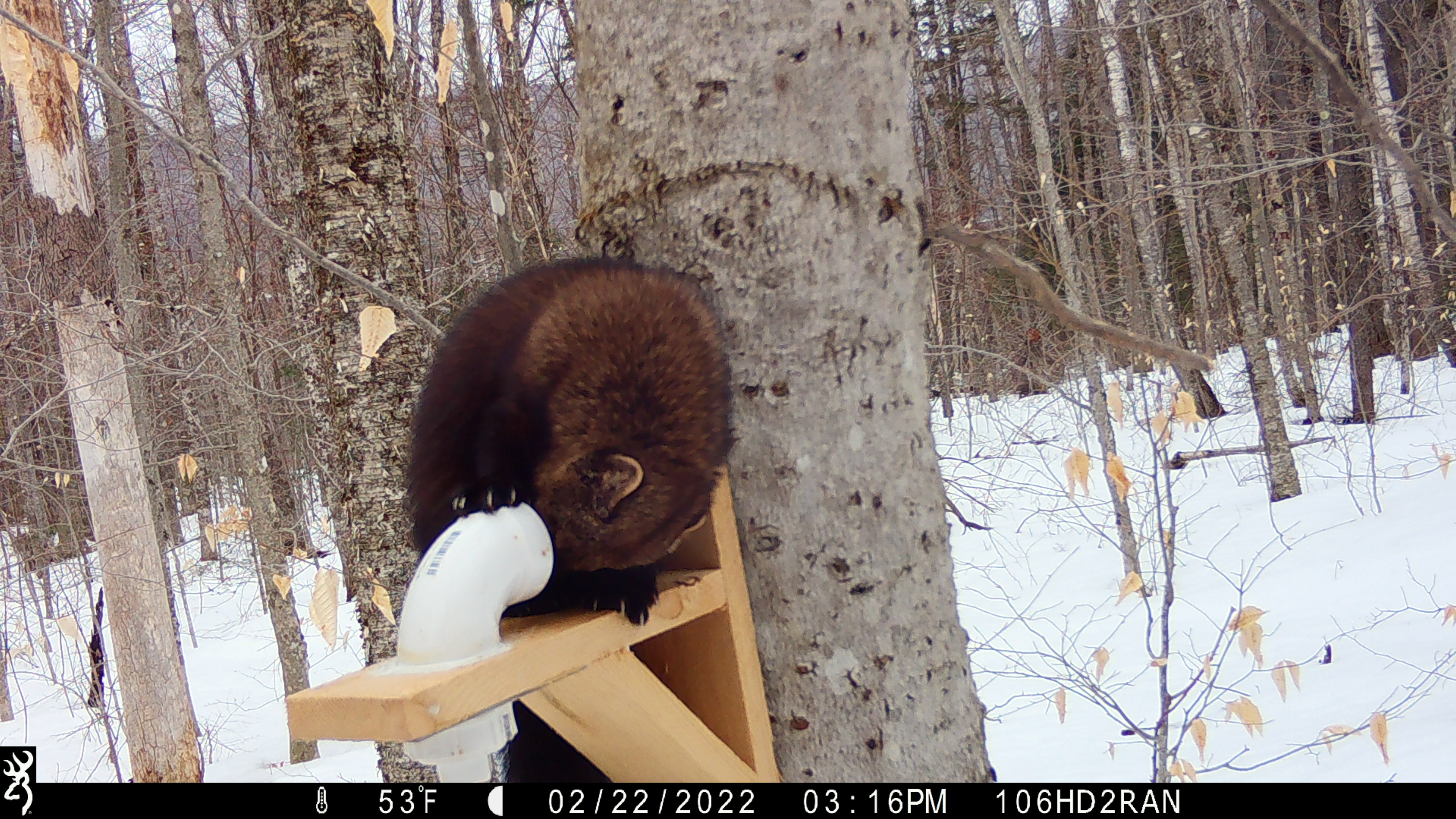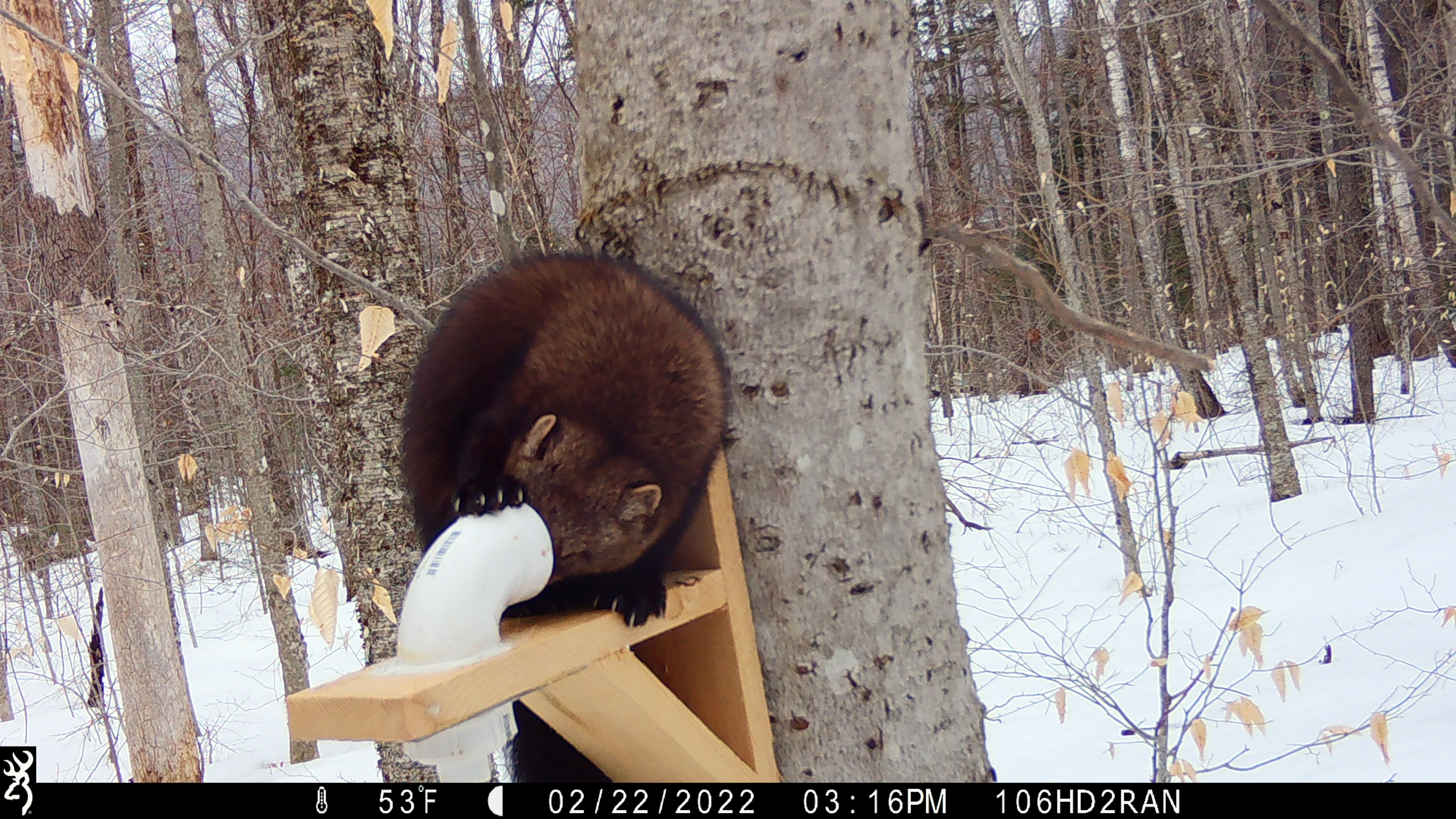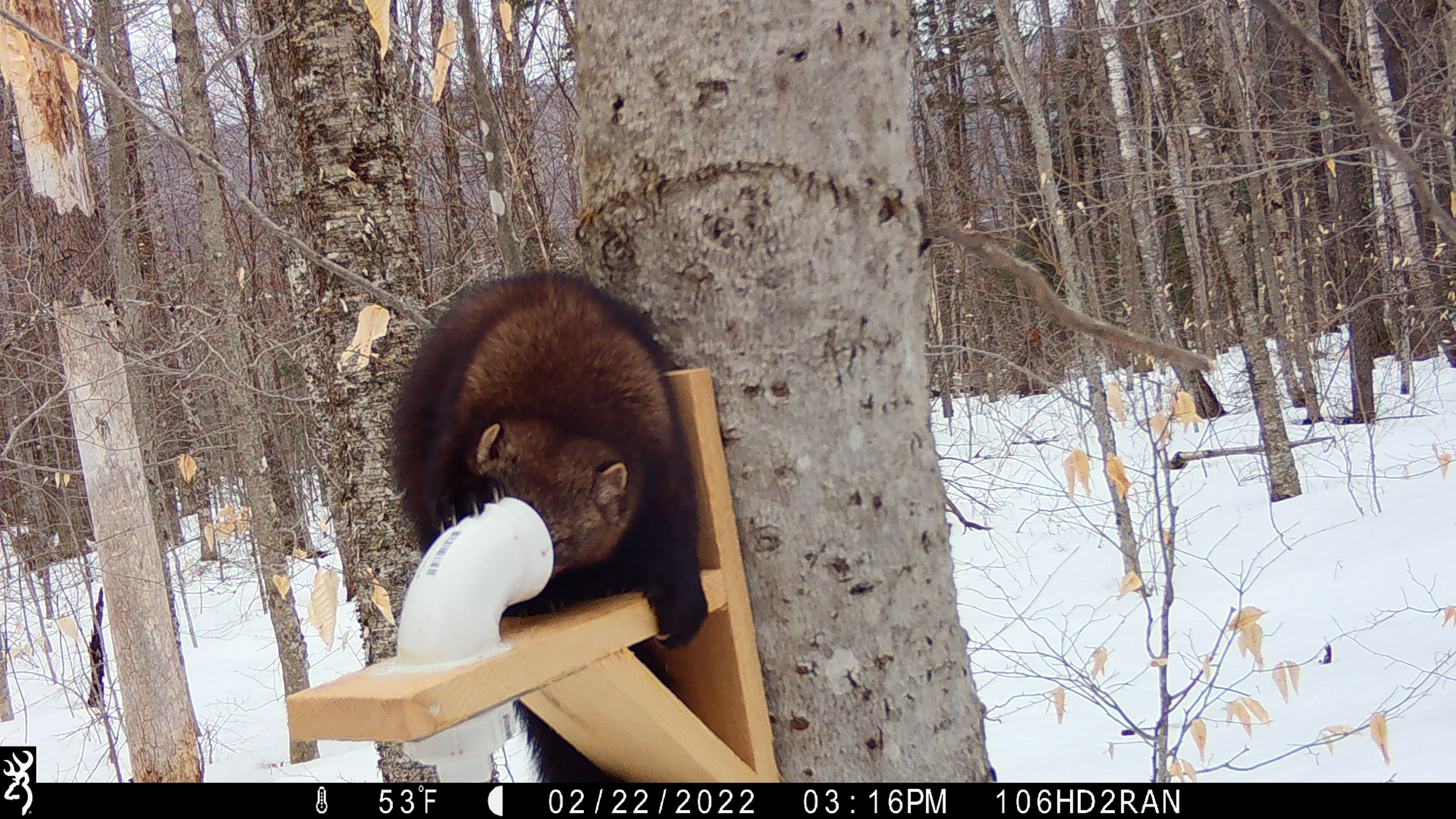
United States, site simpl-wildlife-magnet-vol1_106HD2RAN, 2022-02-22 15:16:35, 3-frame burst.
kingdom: Animalia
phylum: Chordata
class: Mammalia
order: Carnivora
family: Mustelidae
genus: Pekania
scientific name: Pekania pennanti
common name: fisher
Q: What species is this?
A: Fisher (Pekania pennanti).